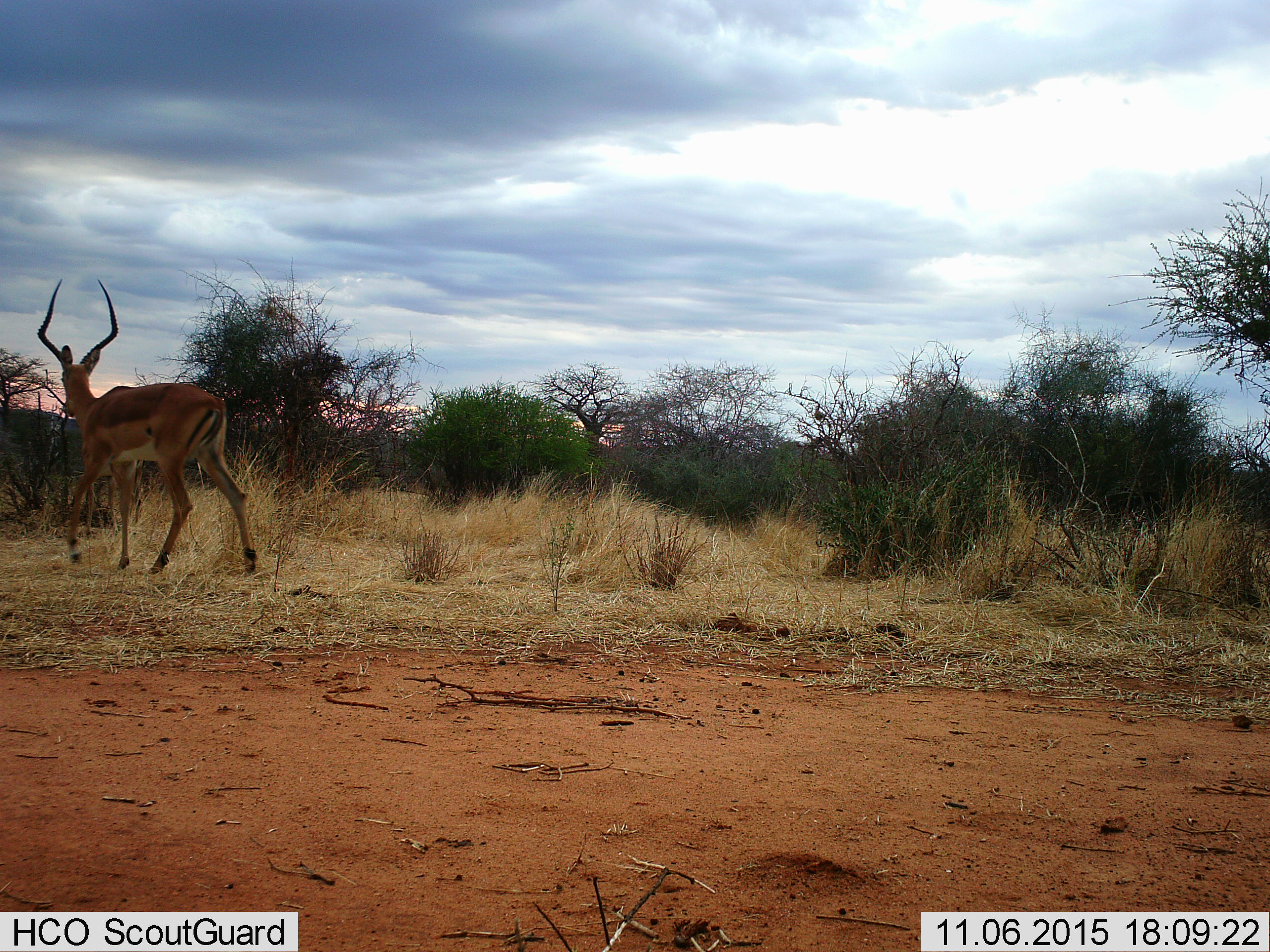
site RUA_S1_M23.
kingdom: Animalia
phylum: Chordata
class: Mammalia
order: Artiodactyla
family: Bovidae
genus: Aepyceros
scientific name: Aepyceros melampus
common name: impala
Impala (Aepyceros melampus), count 1. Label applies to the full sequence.